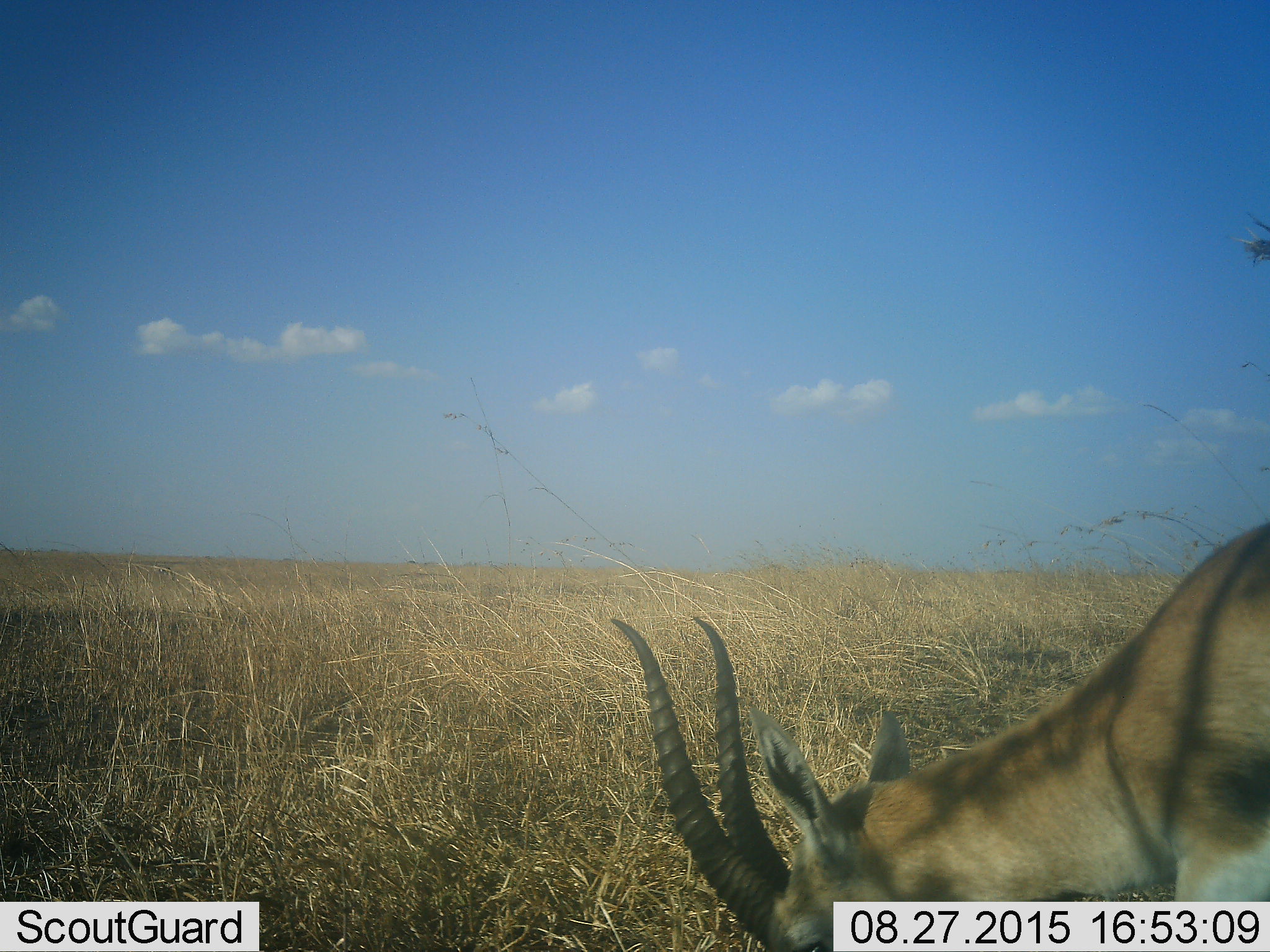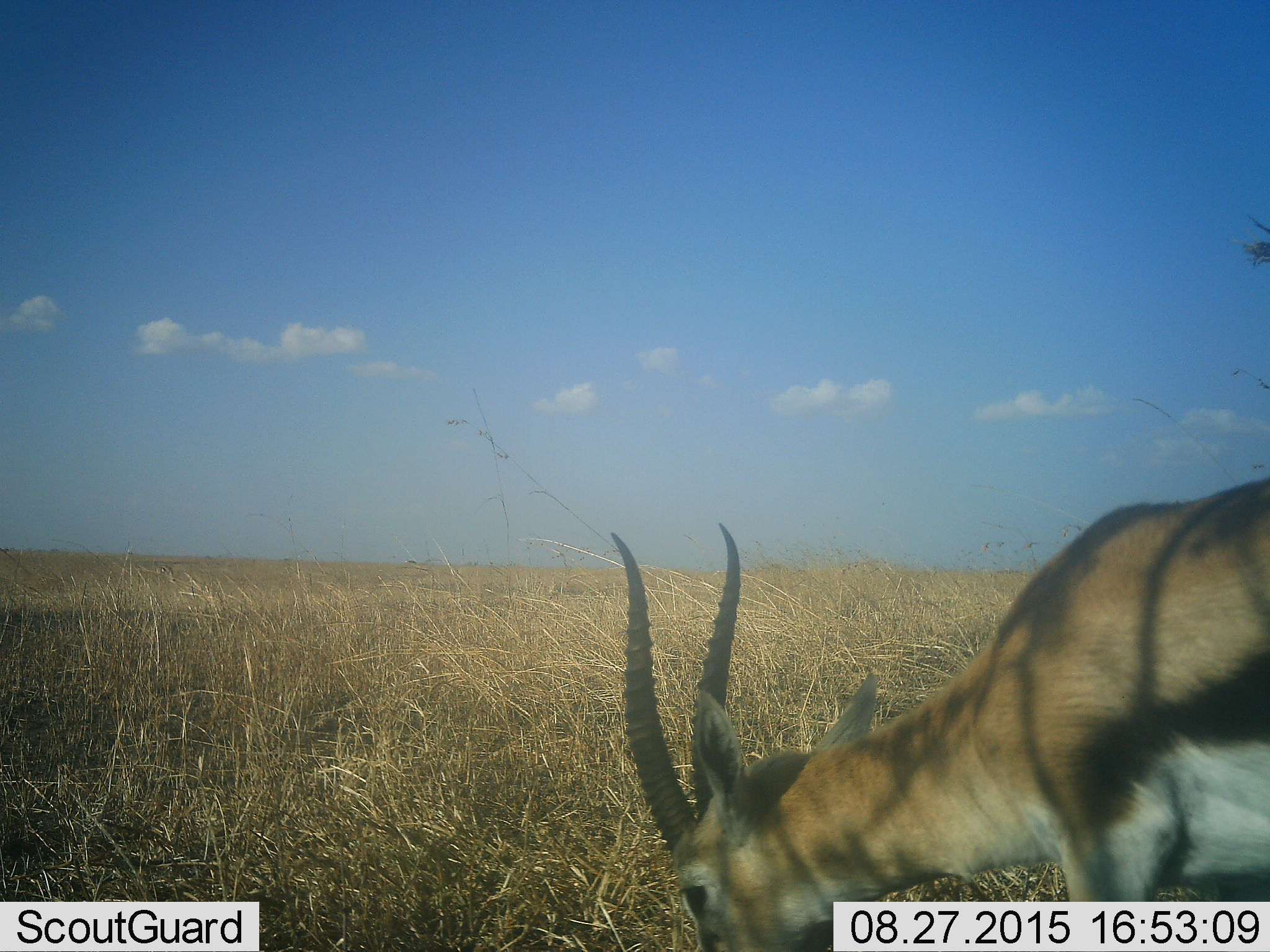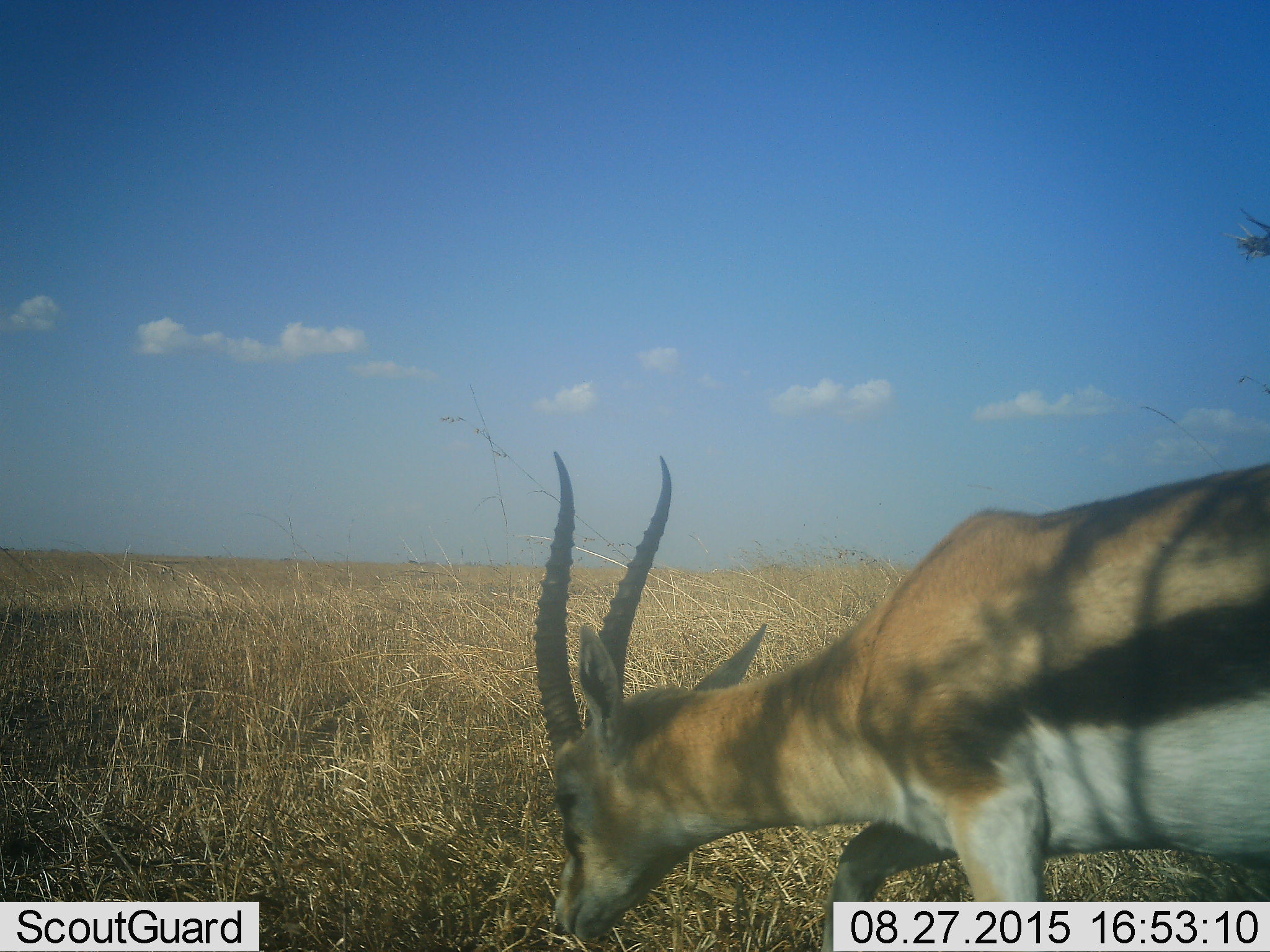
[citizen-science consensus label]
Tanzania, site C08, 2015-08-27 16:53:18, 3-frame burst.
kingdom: Animalia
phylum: Chordata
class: Mammalia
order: Artiodactyla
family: Bovidae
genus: Eudorcas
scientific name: Eudorcas thomsonii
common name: thomson's gazelle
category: gazellethomsons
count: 1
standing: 27%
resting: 9%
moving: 36%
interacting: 0%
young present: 0%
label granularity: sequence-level